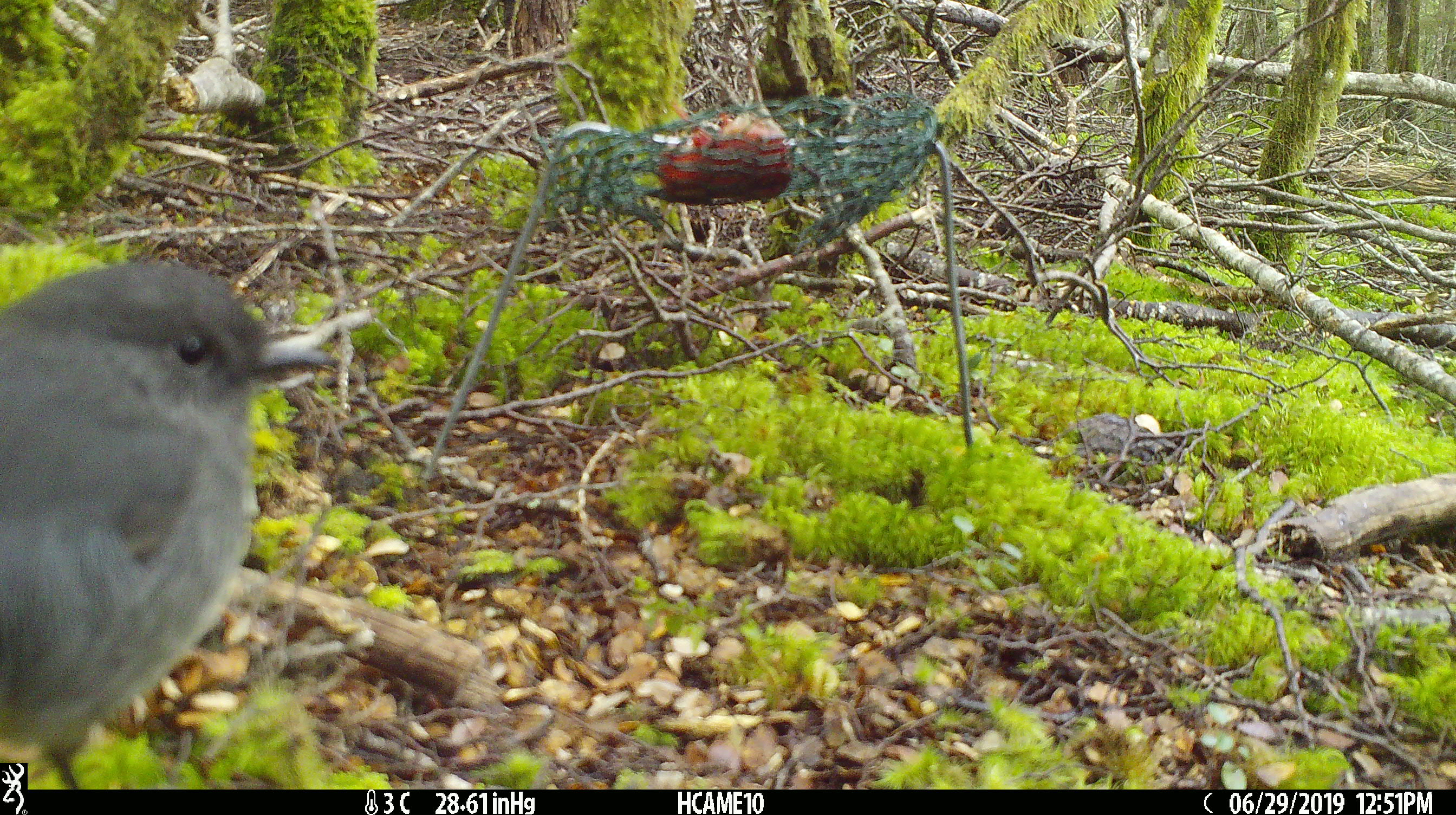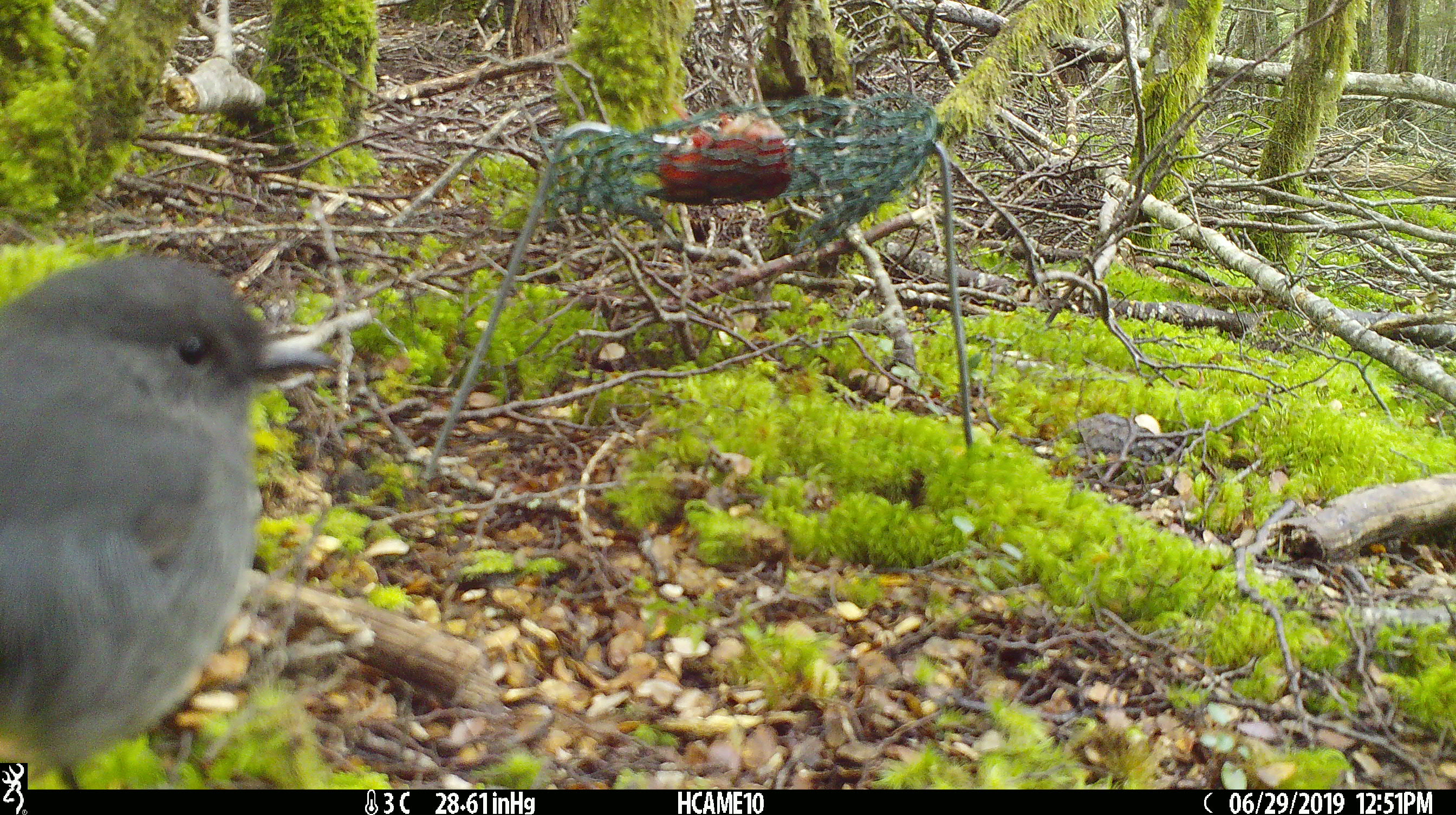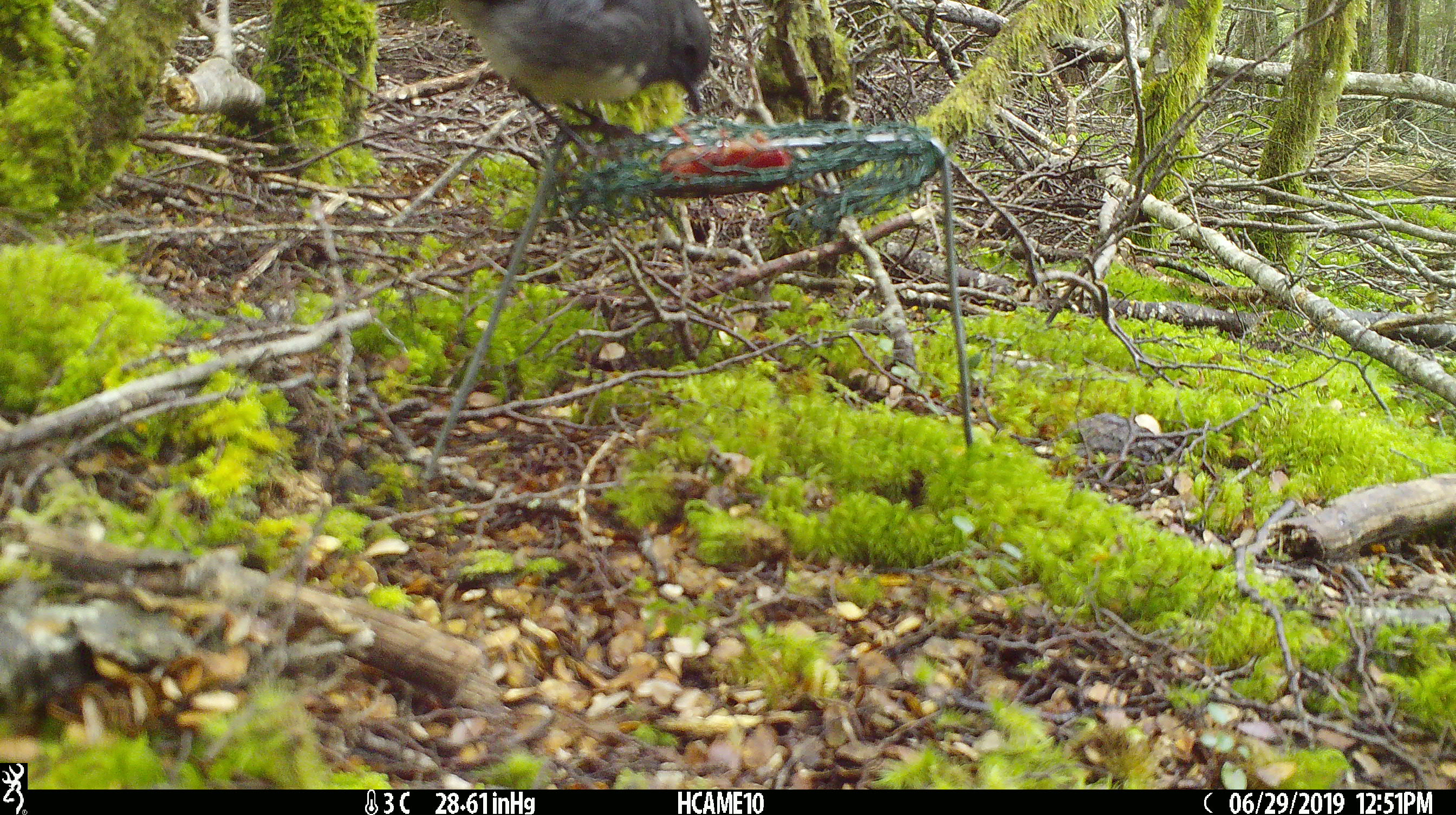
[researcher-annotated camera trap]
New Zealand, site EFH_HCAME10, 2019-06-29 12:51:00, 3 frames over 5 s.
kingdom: Animalia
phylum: Chordata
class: Aves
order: Passeriformes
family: Petroicidae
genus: Petroica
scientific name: Petroica australis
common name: new zealand robin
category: robin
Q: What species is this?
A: Robin (new zealand robin) (Petroica australis).